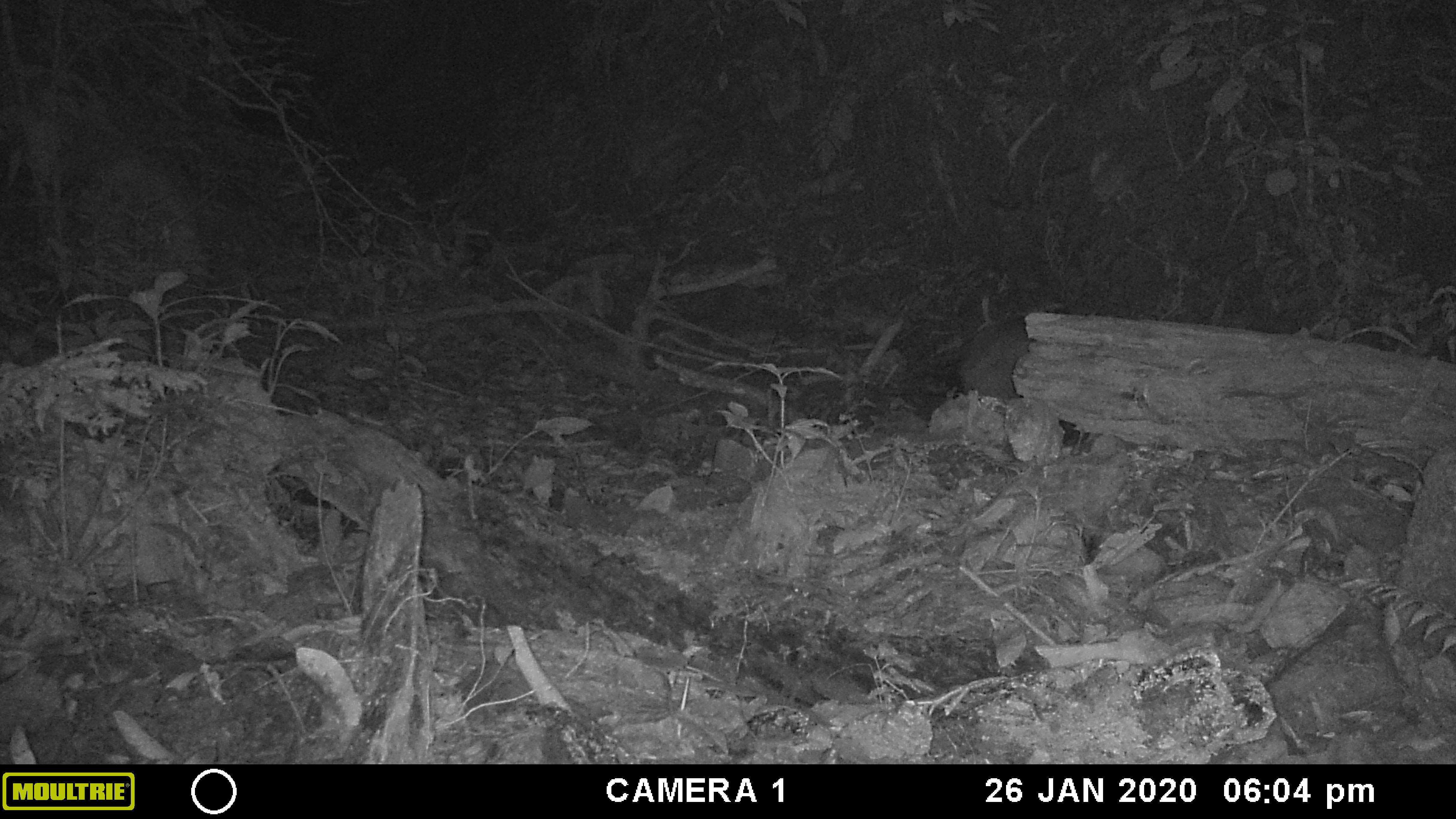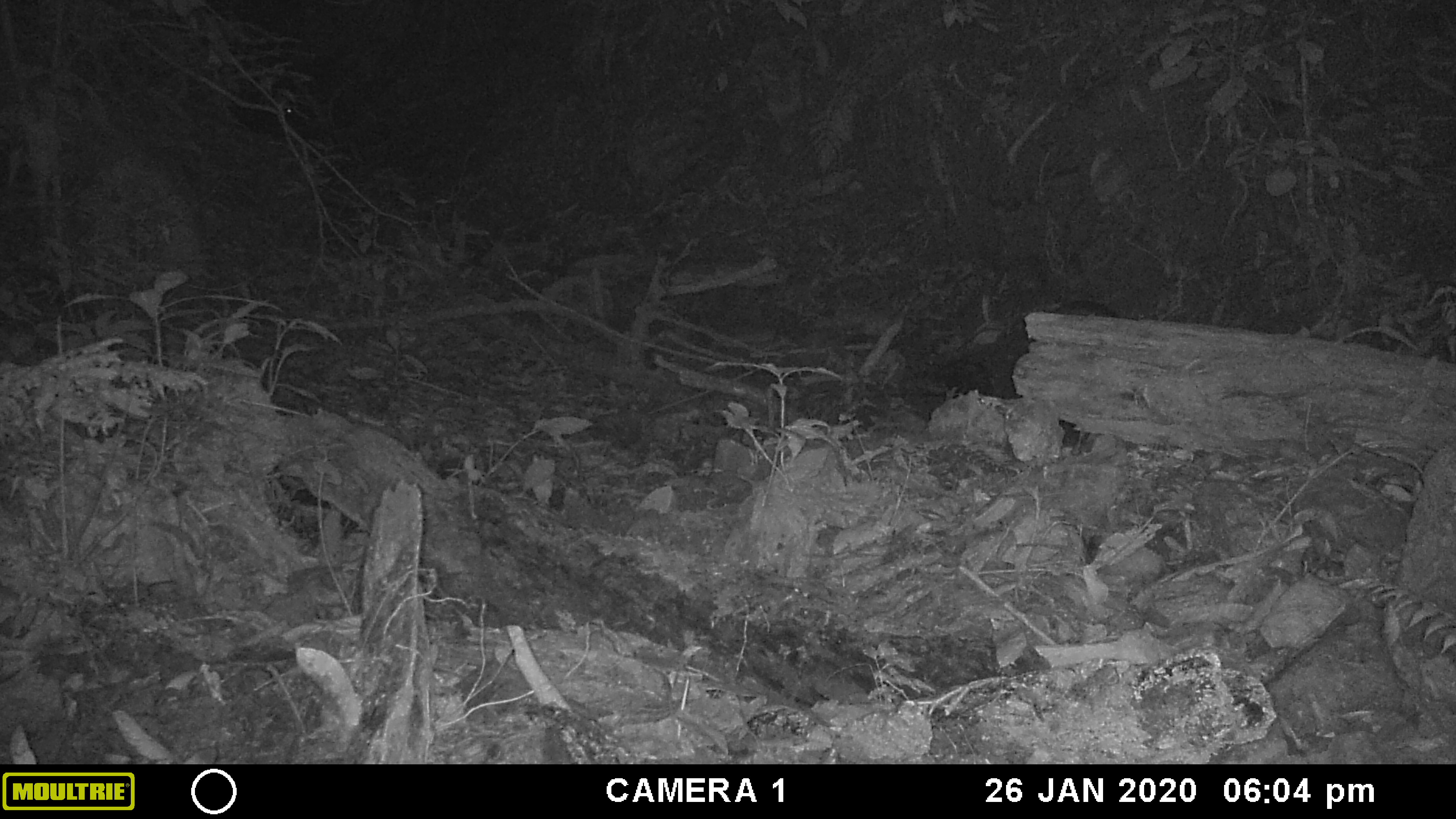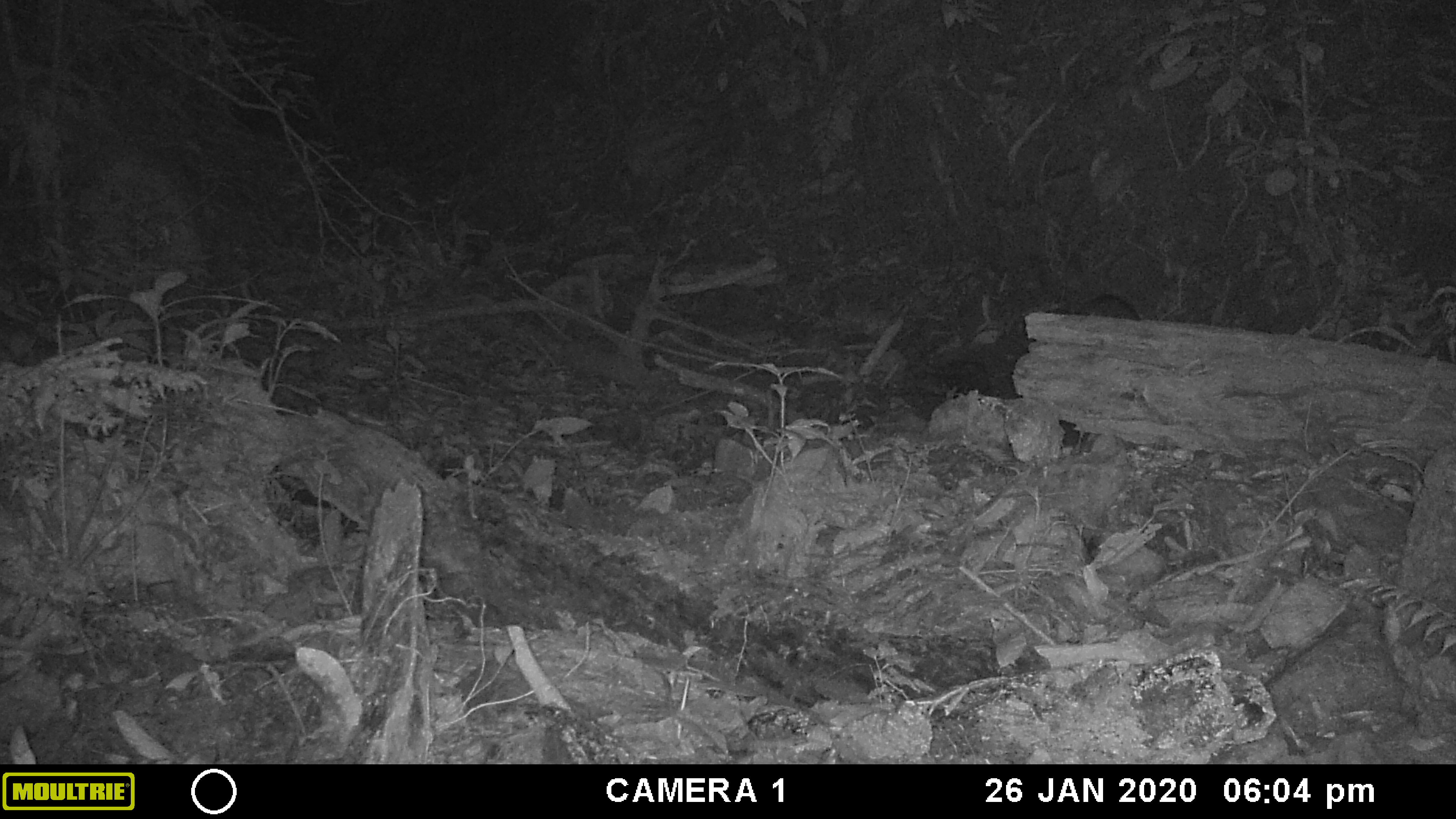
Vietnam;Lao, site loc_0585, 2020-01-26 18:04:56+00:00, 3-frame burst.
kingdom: Animalia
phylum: Chordata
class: Mammalia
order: Artiodactyla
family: Suidae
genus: Sus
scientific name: Sus scrofa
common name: eurasian wild pig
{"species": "eurasian wild pig (Sus scrofa)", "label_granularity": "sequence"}